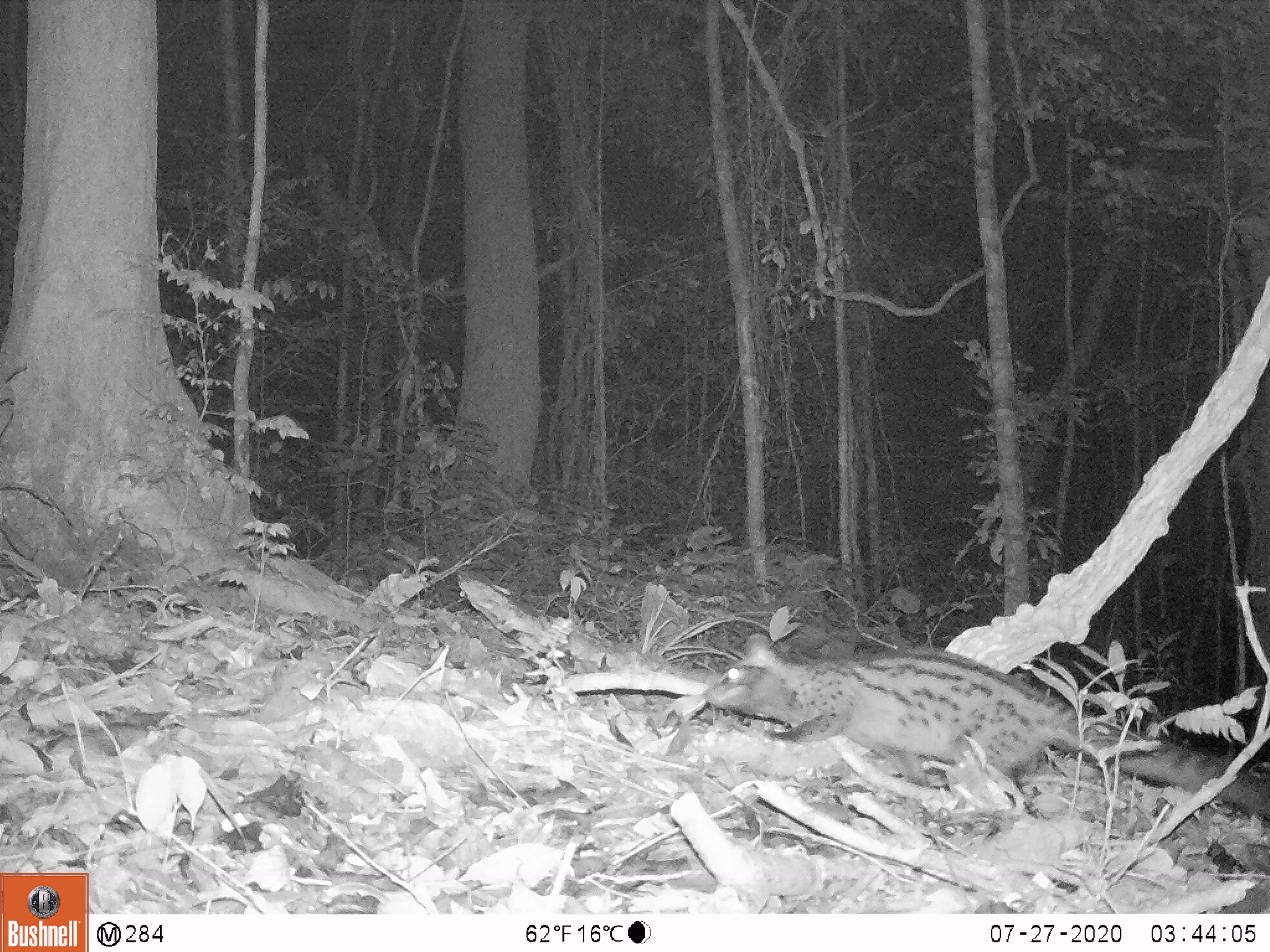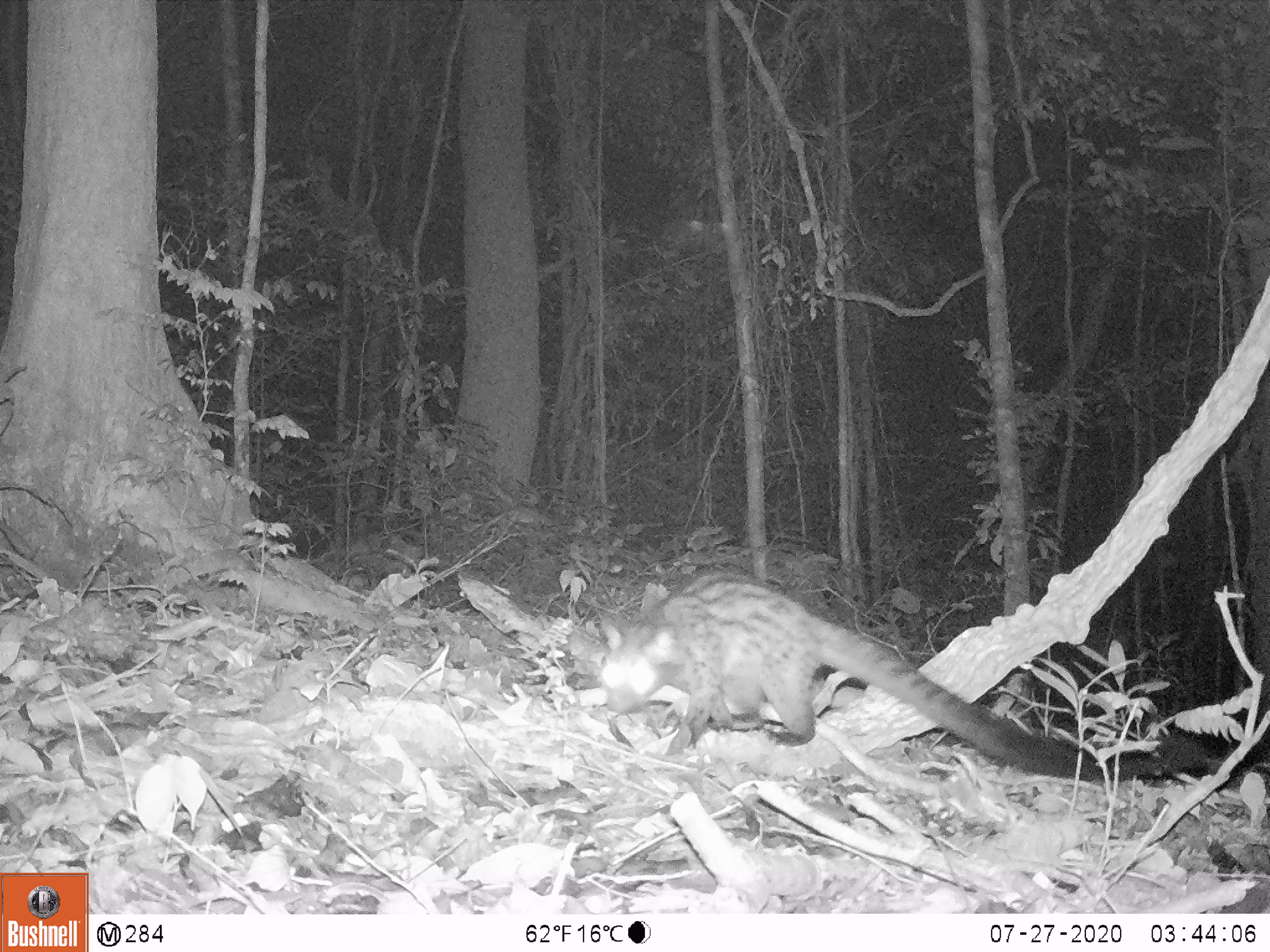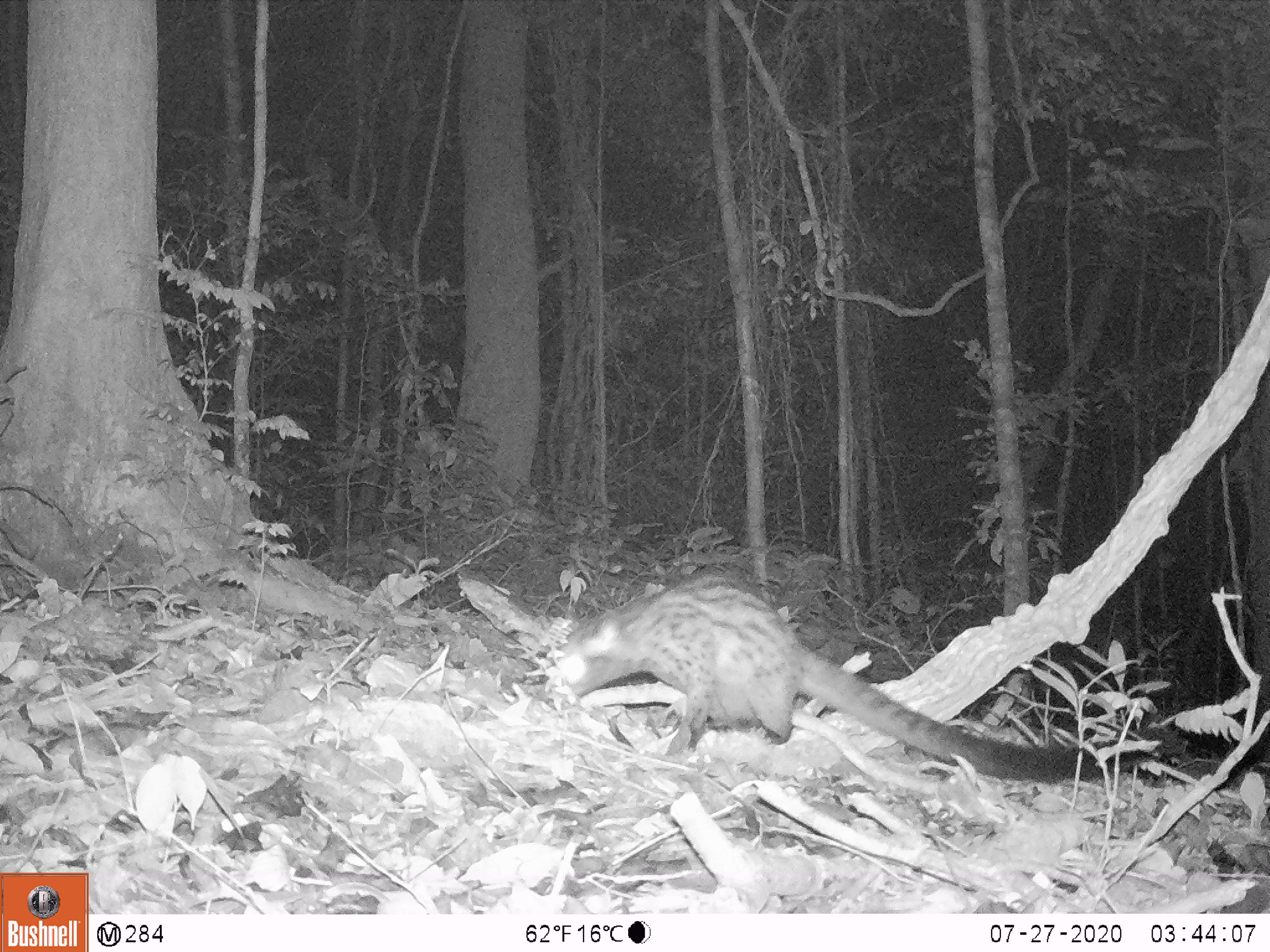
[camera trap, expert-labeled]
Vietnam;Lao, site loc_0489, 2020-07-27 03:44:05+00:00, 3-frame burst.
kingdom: Animalia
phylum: Chordata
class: Mammalia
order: Carnivora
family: Viverridae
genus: Paradoxurus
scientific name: Paradoxurus hermaphroditus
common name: common palm civet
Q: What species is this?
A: Common palm civet (Paradoxurus hermaphroditus).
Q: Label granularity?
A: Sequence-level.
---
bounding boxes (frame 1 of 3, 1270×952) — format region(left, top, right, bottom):
common palm civet: region(698, 627, 1270, 819)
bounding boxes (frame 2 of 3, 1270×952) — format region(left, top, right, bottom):
common palm civet: region(589, 562, 1227, 789)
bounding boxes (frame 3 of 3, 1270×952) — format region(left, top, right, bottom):
common palm civet: region(535, 556, 1188, 785)